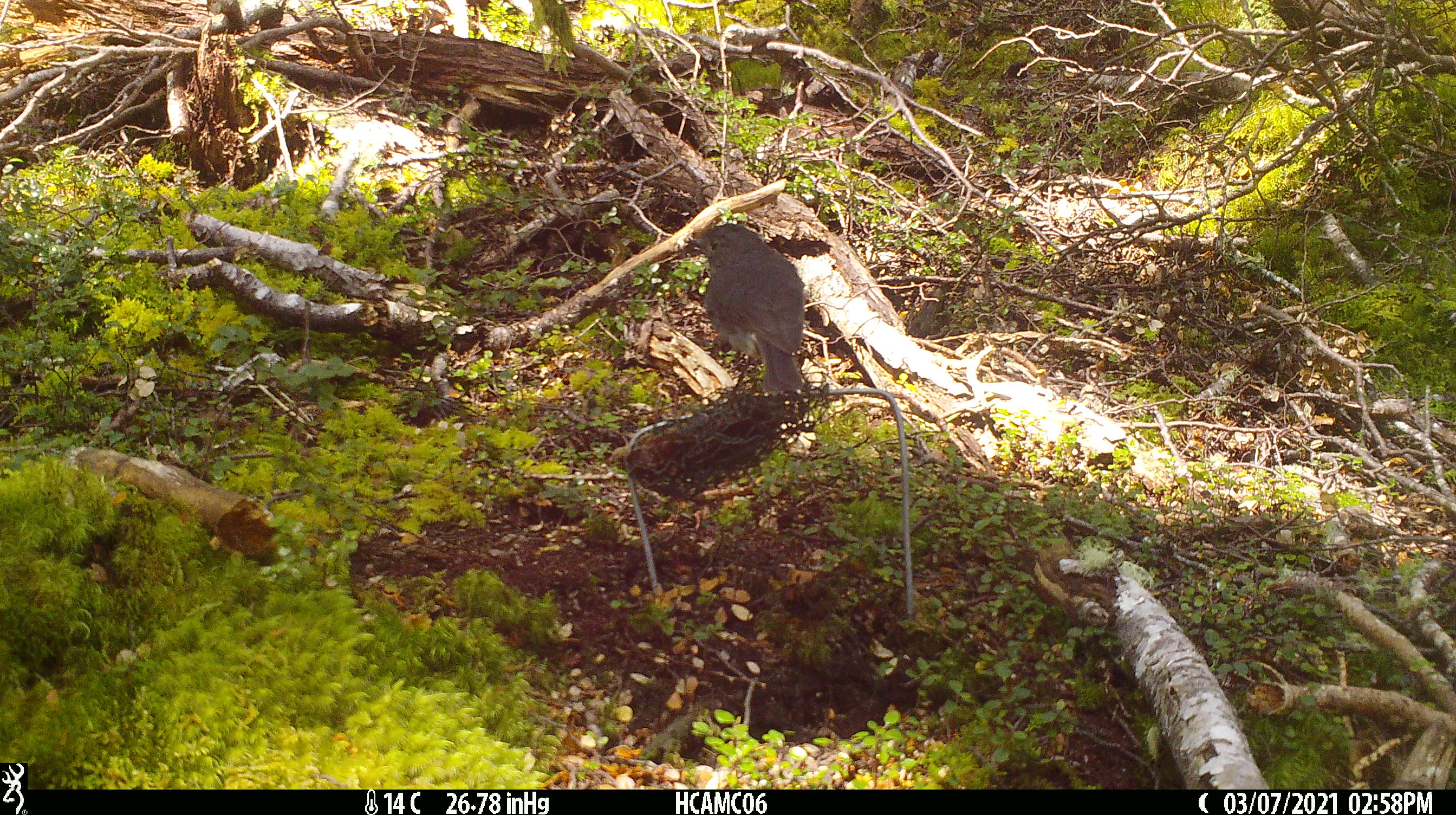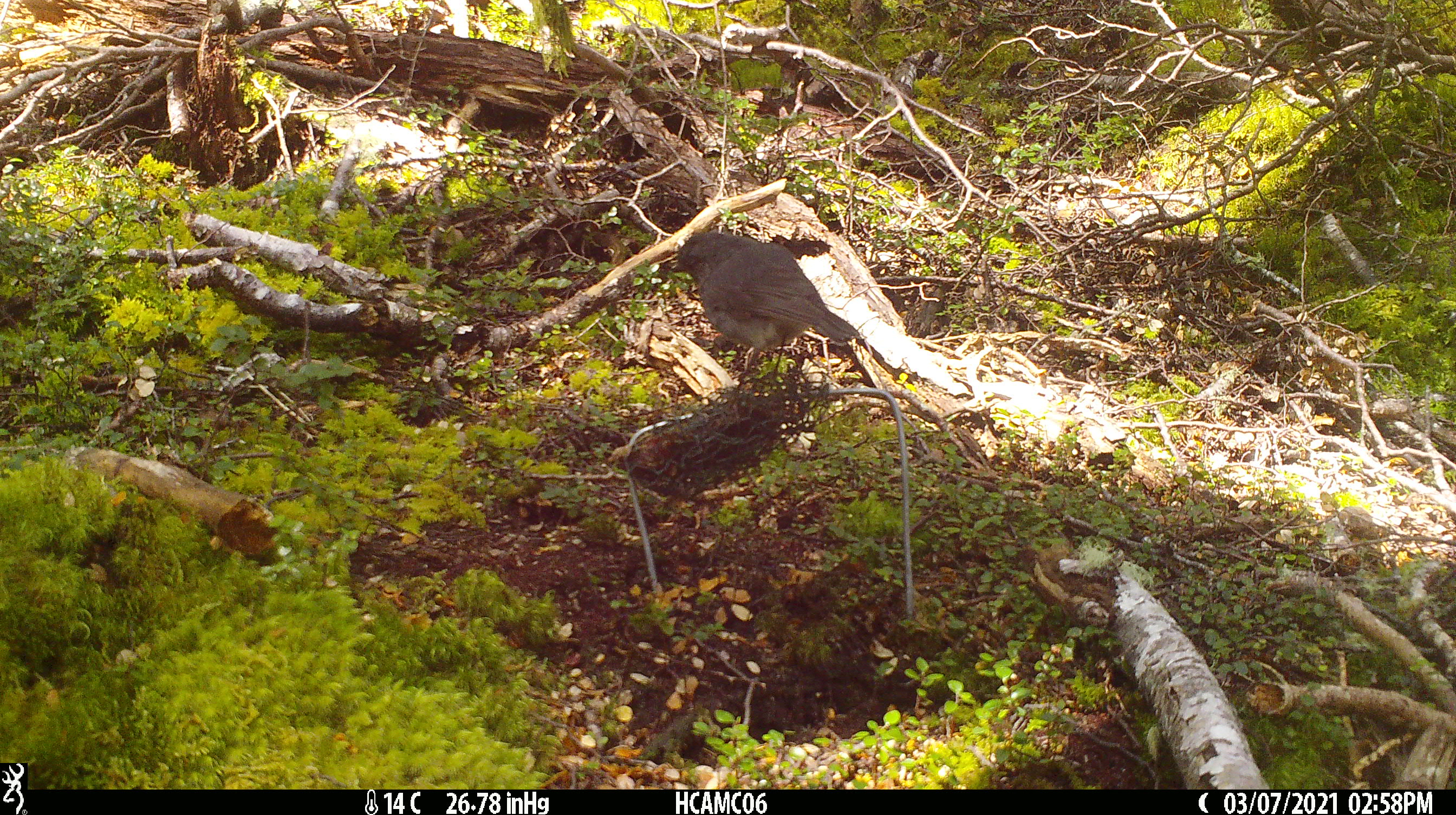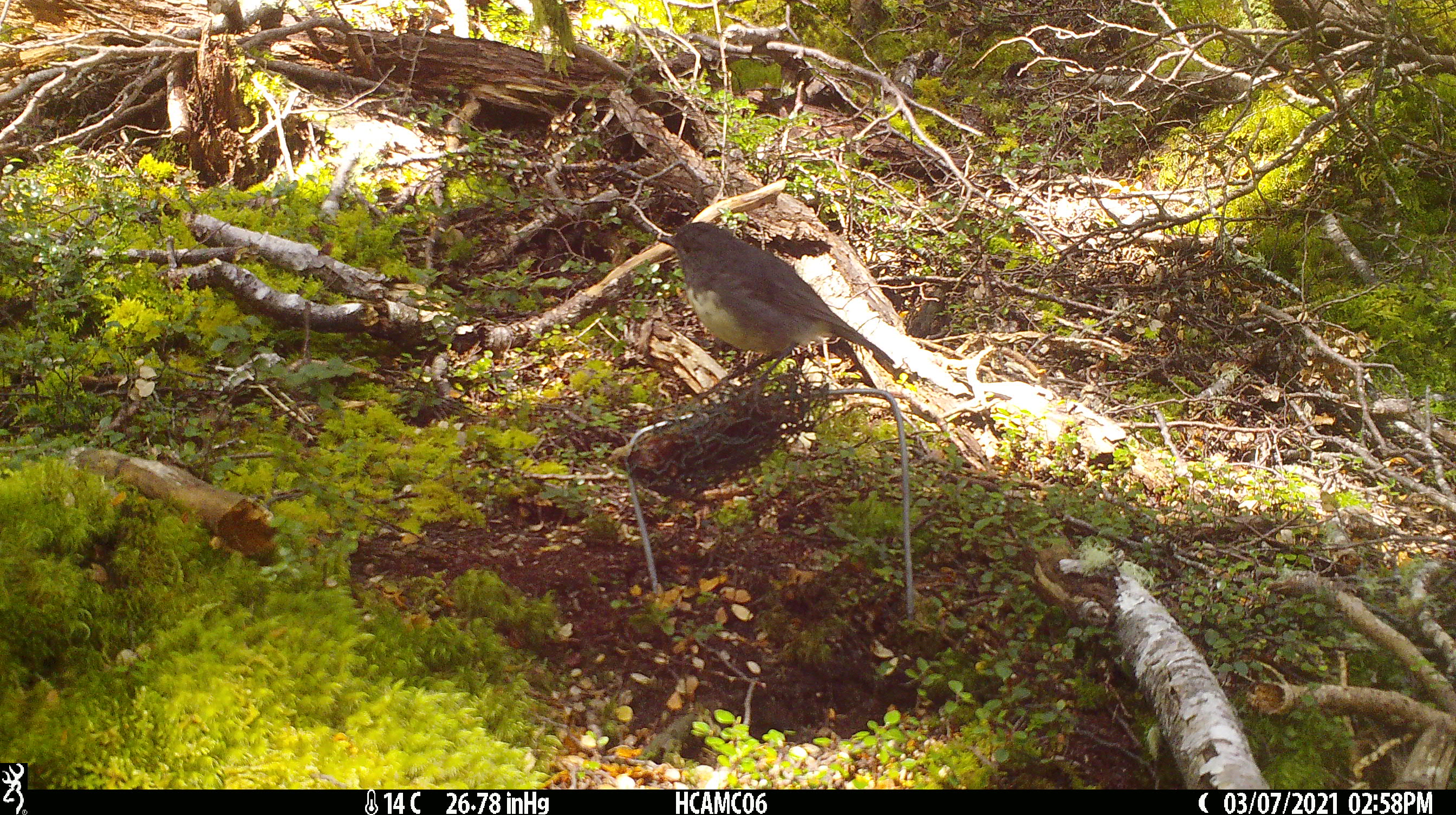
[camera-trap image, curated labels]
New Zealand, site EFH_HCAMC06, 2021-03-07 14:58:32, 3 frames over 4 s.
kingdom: Animalia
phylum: Chordata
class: Aves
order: Passeriformes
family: Petroicidae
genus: Petroica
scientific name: Petroica australis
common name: new zealand robin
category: robin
Robin (new zealand robin) (Petroica australis).